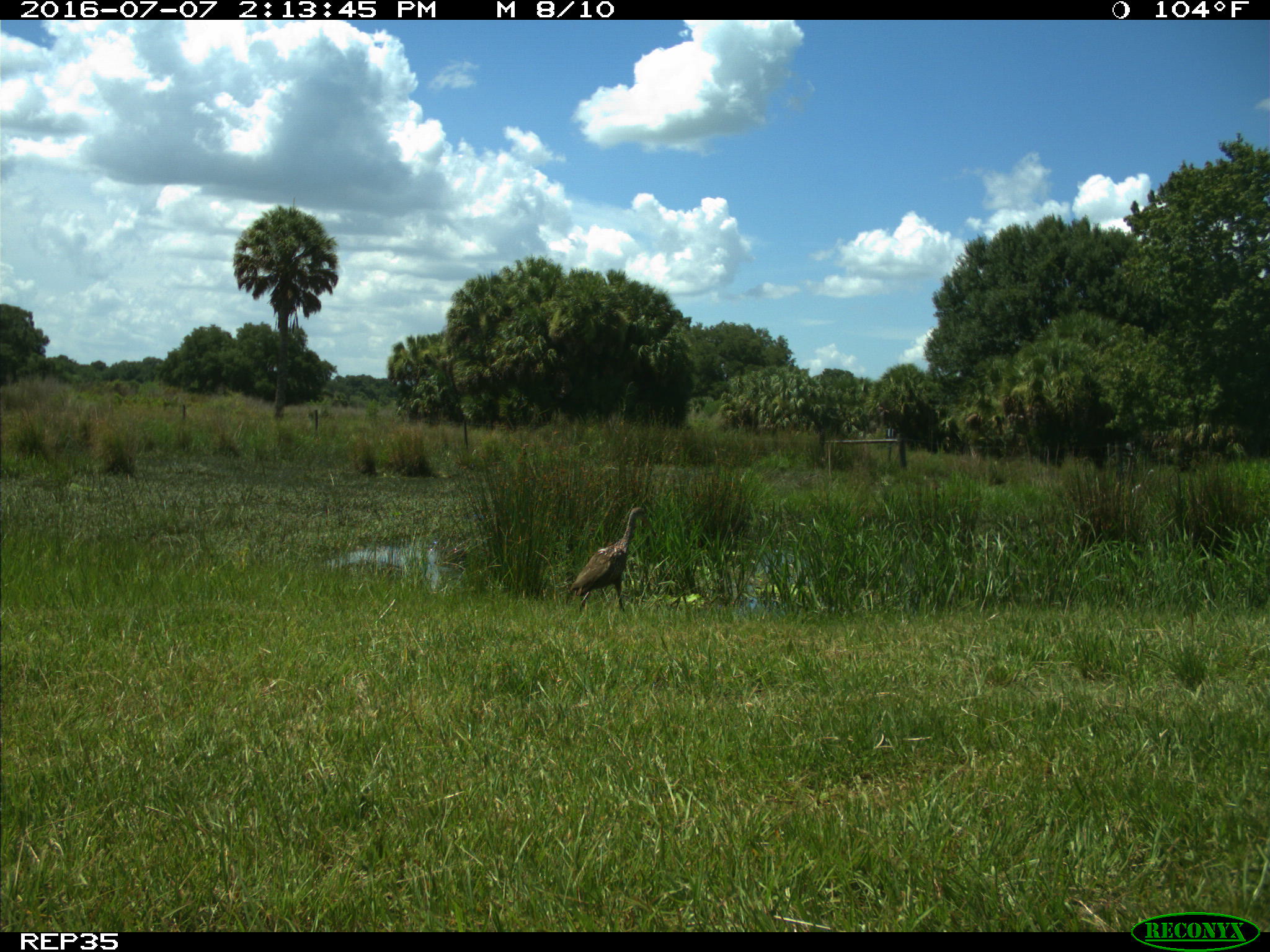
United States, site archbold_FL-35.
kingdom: Animalia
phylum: Chordata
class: Aves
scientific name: Aves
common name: birds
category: unidentified bird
Unidentified bird (birds) (Aves).